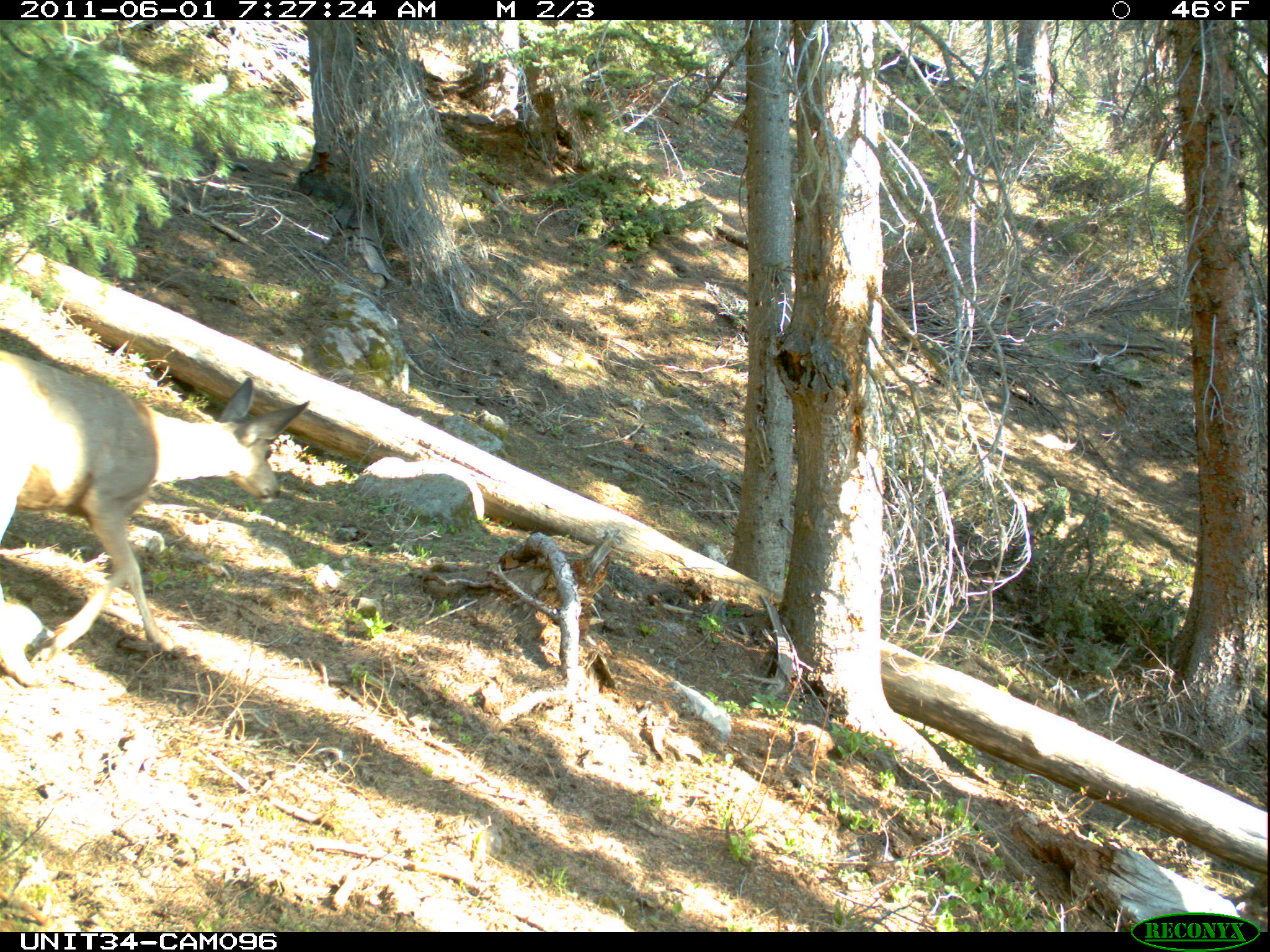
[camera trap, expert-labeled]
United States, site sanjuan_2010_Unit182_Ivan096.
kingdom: Animalia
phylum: Chordata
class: Mammalia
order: Artiodactyla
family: Cervidae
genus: Odocoileus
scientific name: Odocoileus hemionus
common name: mule deer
Odocoileus hemionus (mule deer).